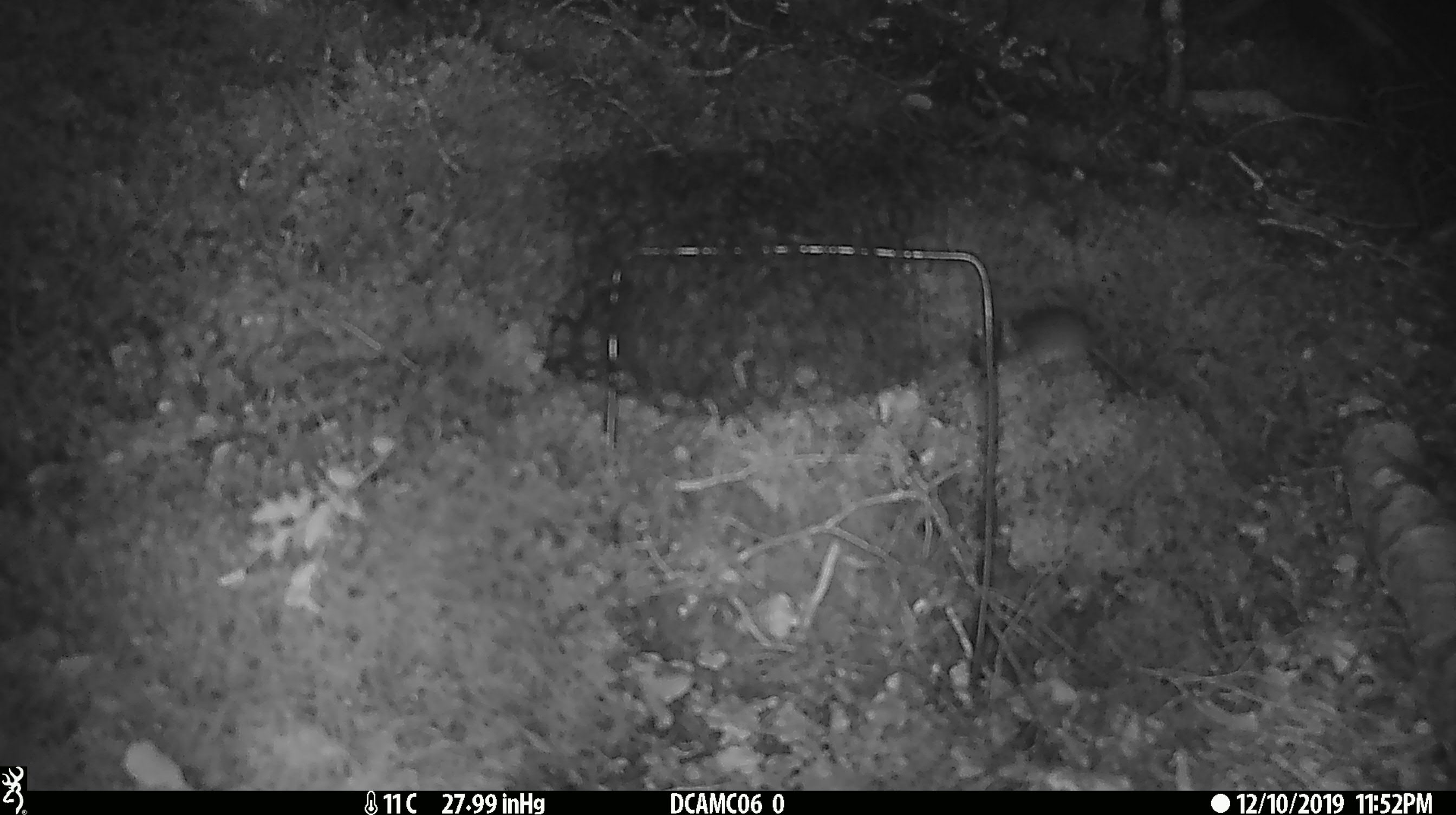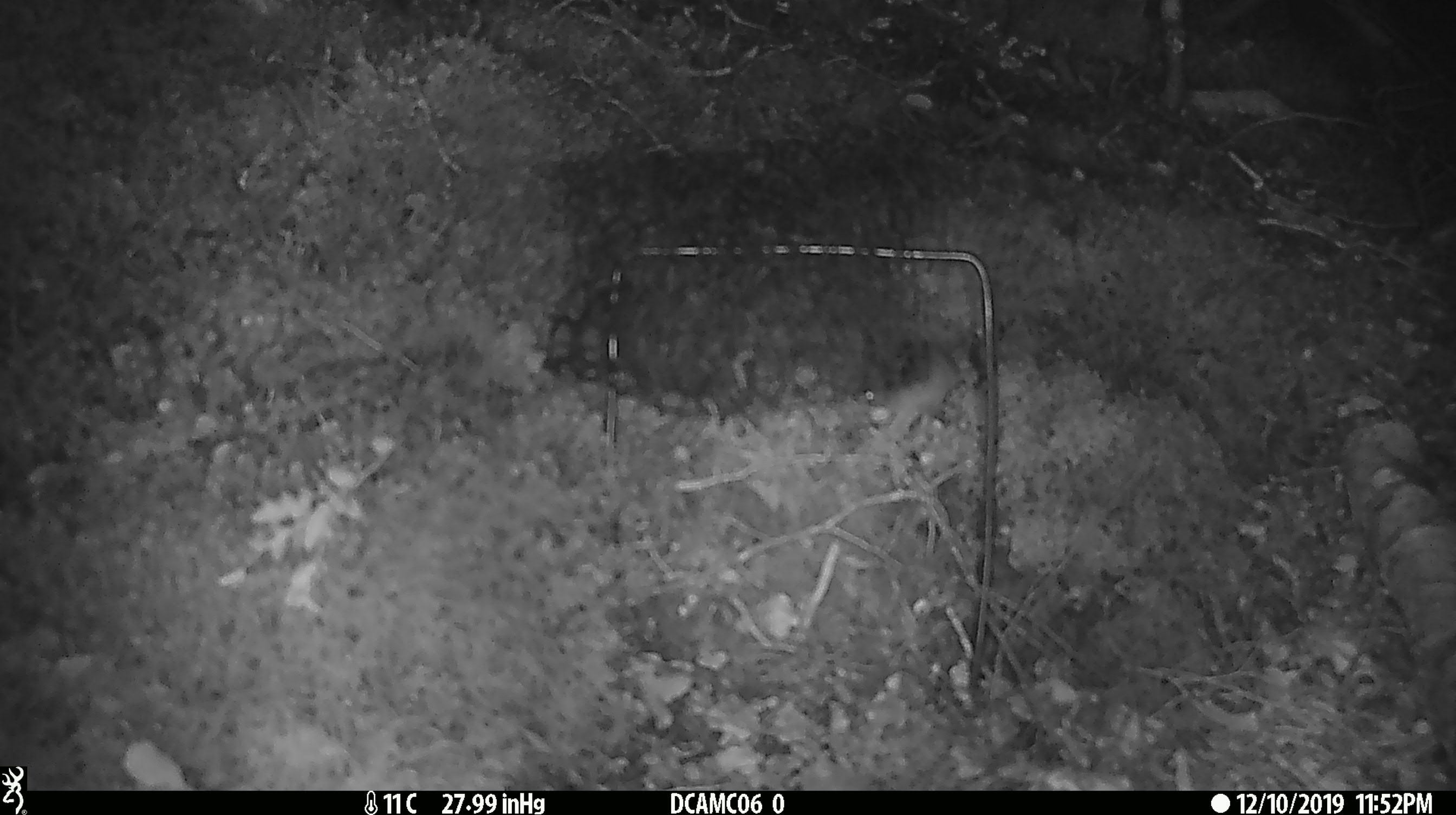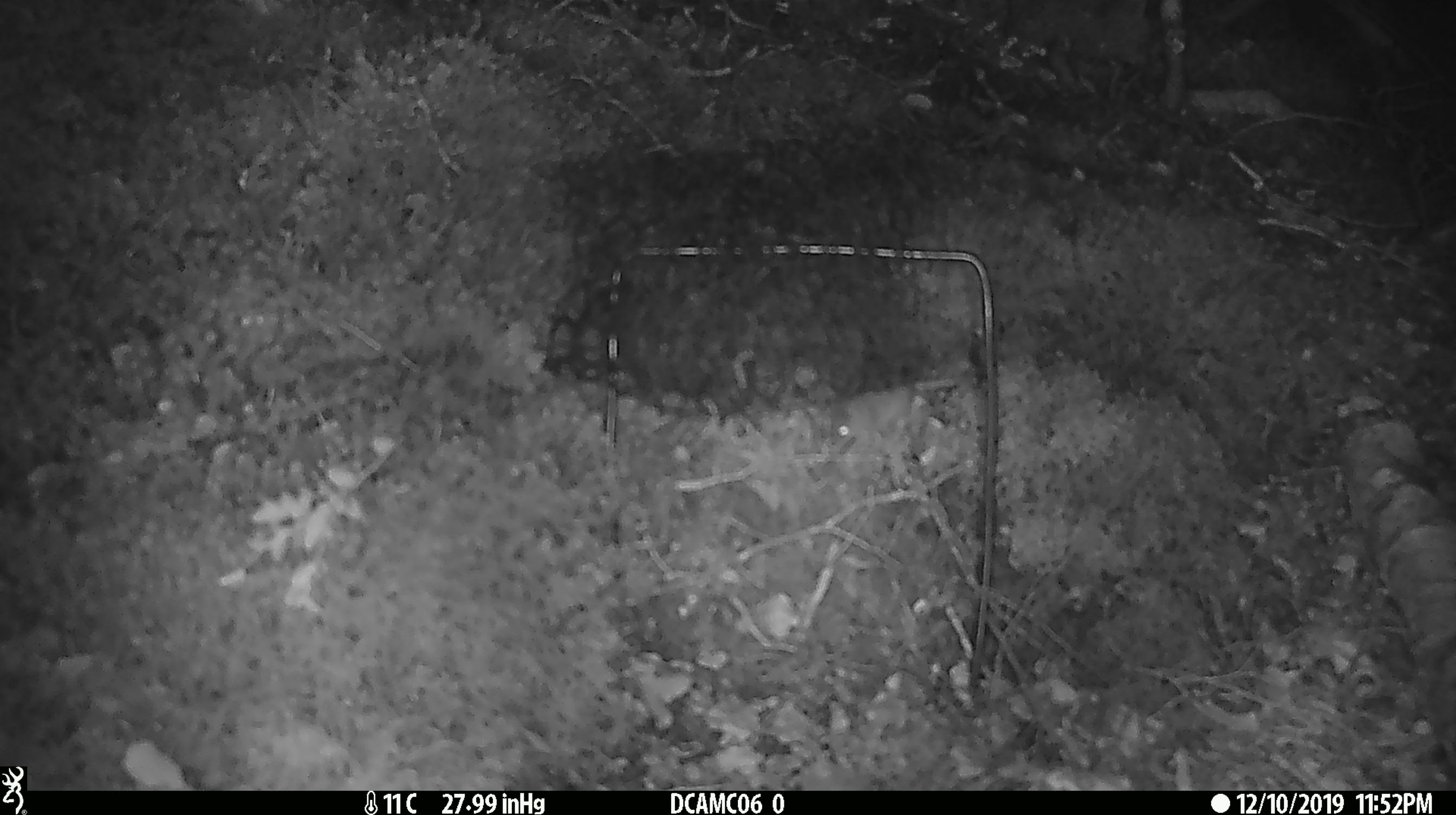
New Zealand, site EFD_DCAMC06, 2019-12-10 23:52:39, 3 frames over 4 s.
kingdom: Animalia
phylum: Chordata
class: Mammalia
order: Rodentia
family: Muridae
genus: Mus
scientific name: Mus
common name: mouse